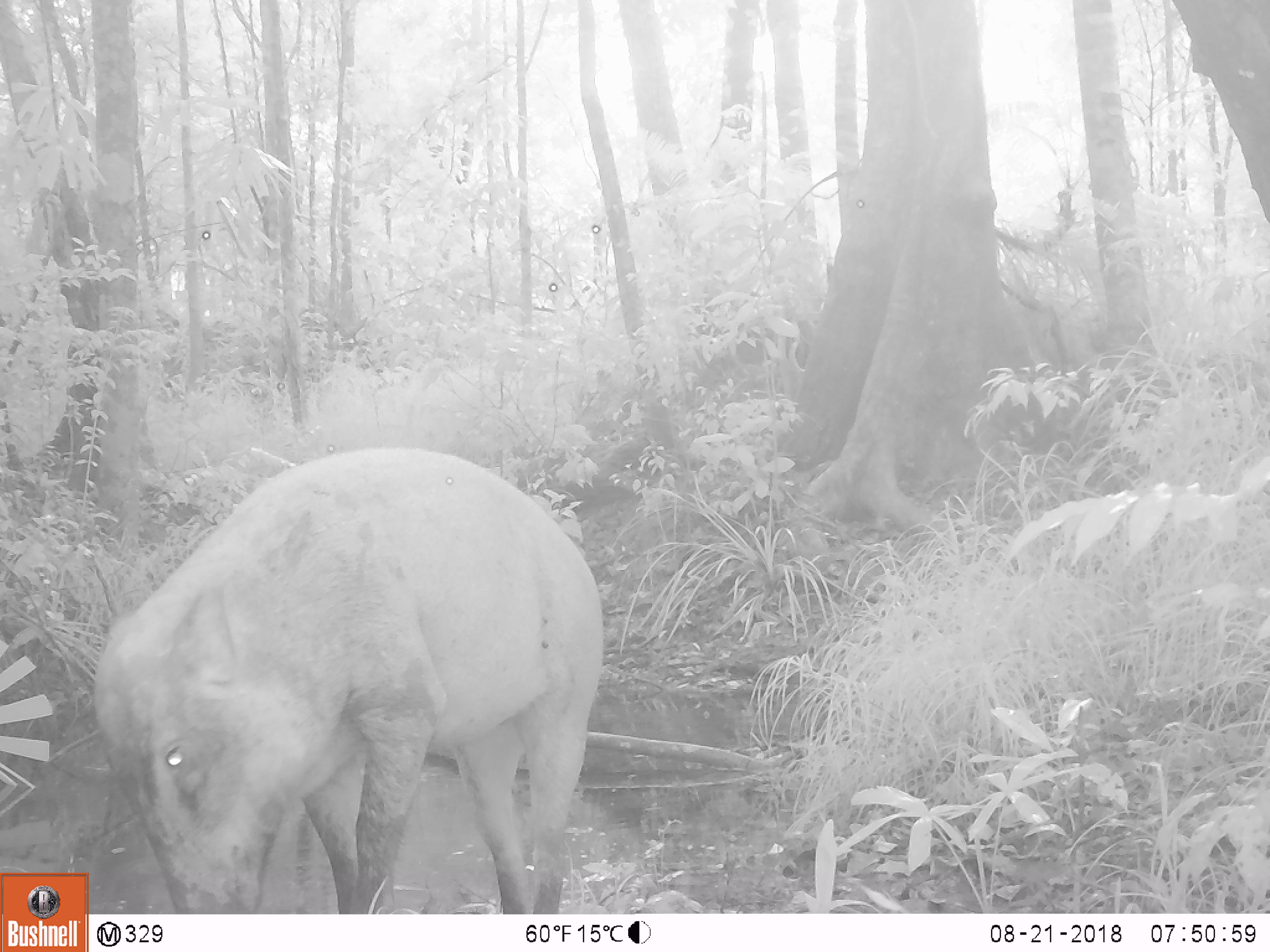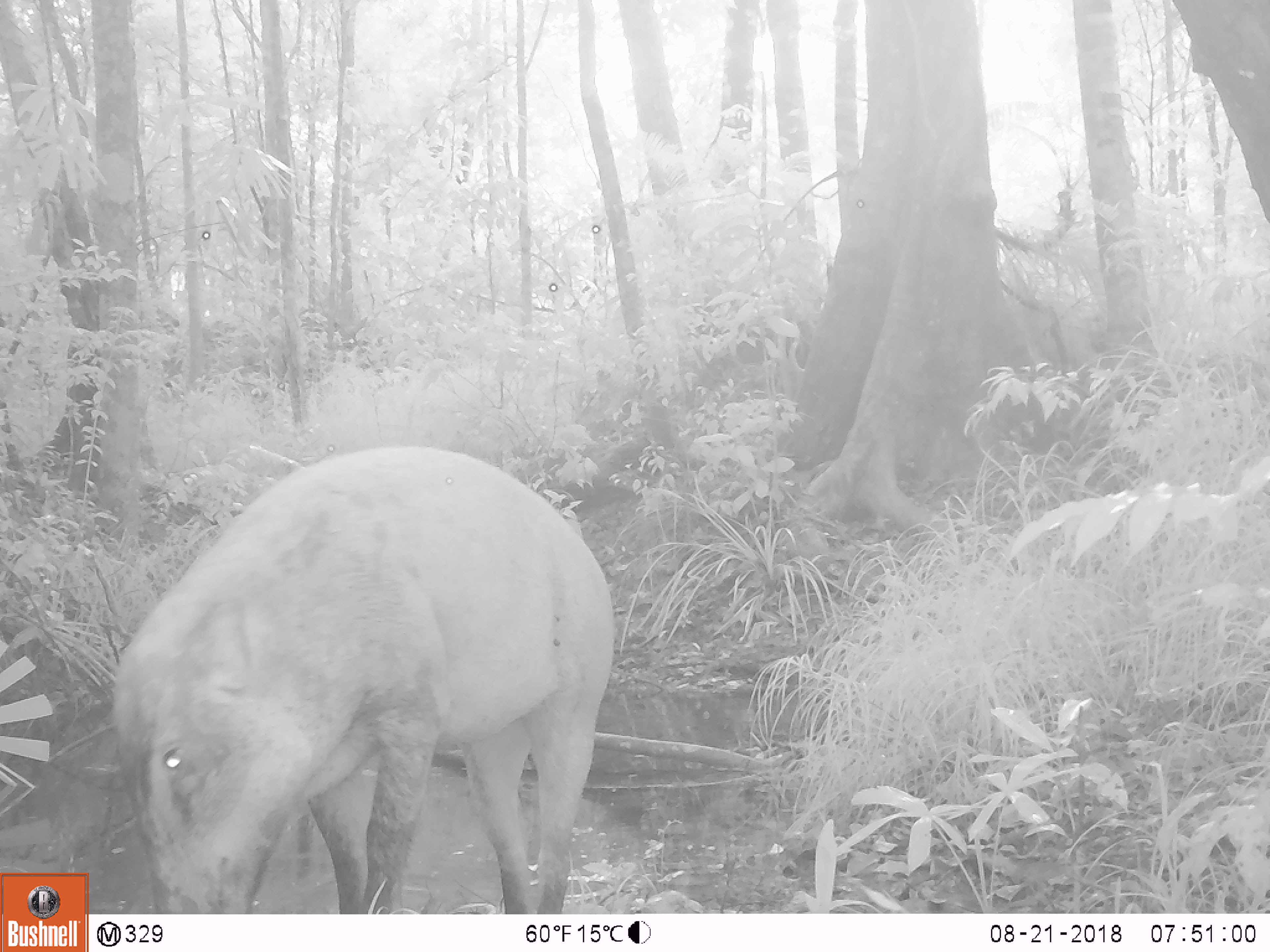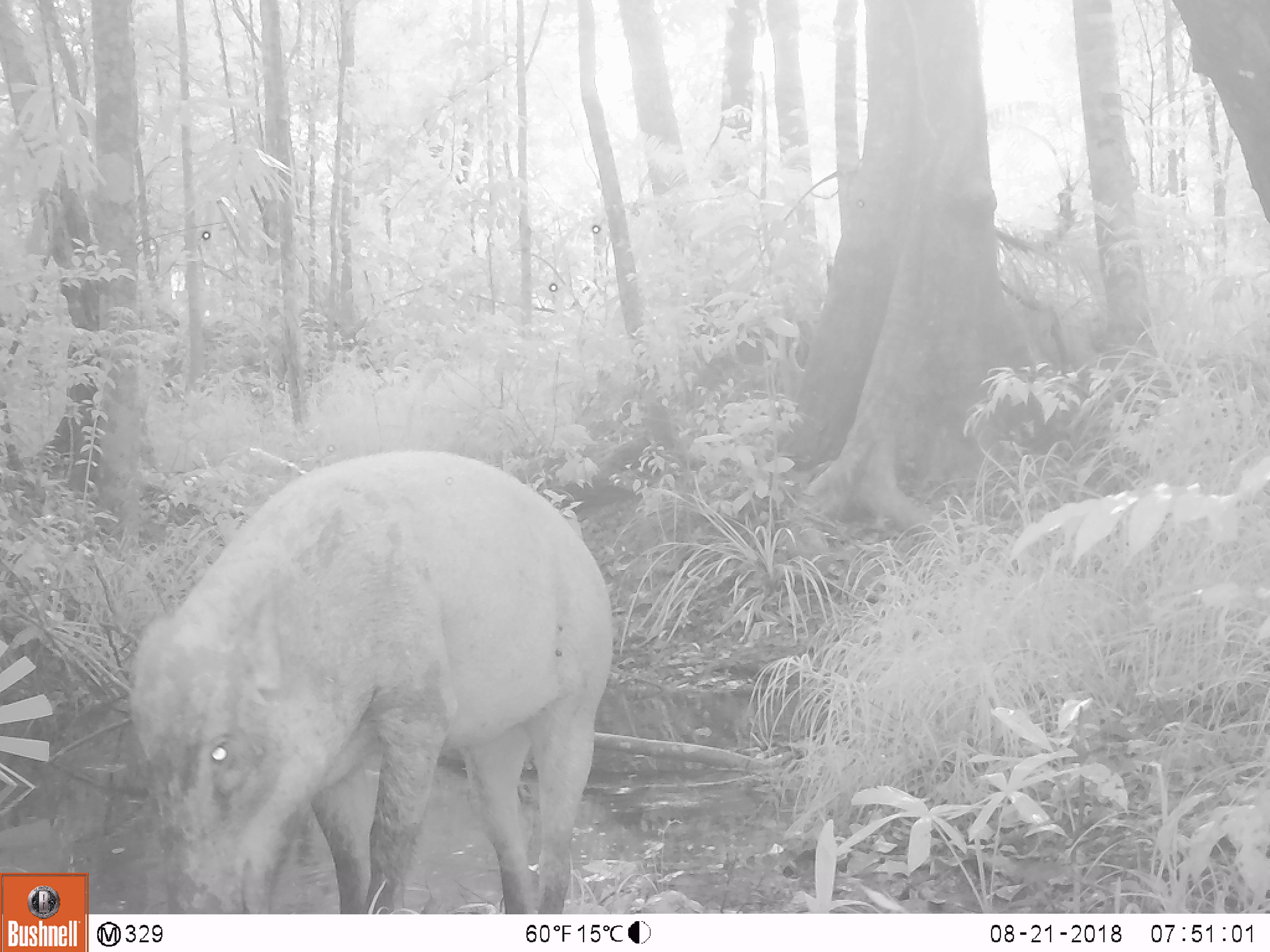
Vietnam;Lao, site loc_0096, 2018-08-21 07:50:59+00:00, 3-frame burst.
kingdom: Animalia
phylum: Chordata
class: Mammalia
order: Artiodactyla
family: Suidae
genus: Sus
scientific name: Sus scrofa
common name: eurasian wild pig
Eurasian wild pig (Sus scrofa). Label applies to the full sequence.